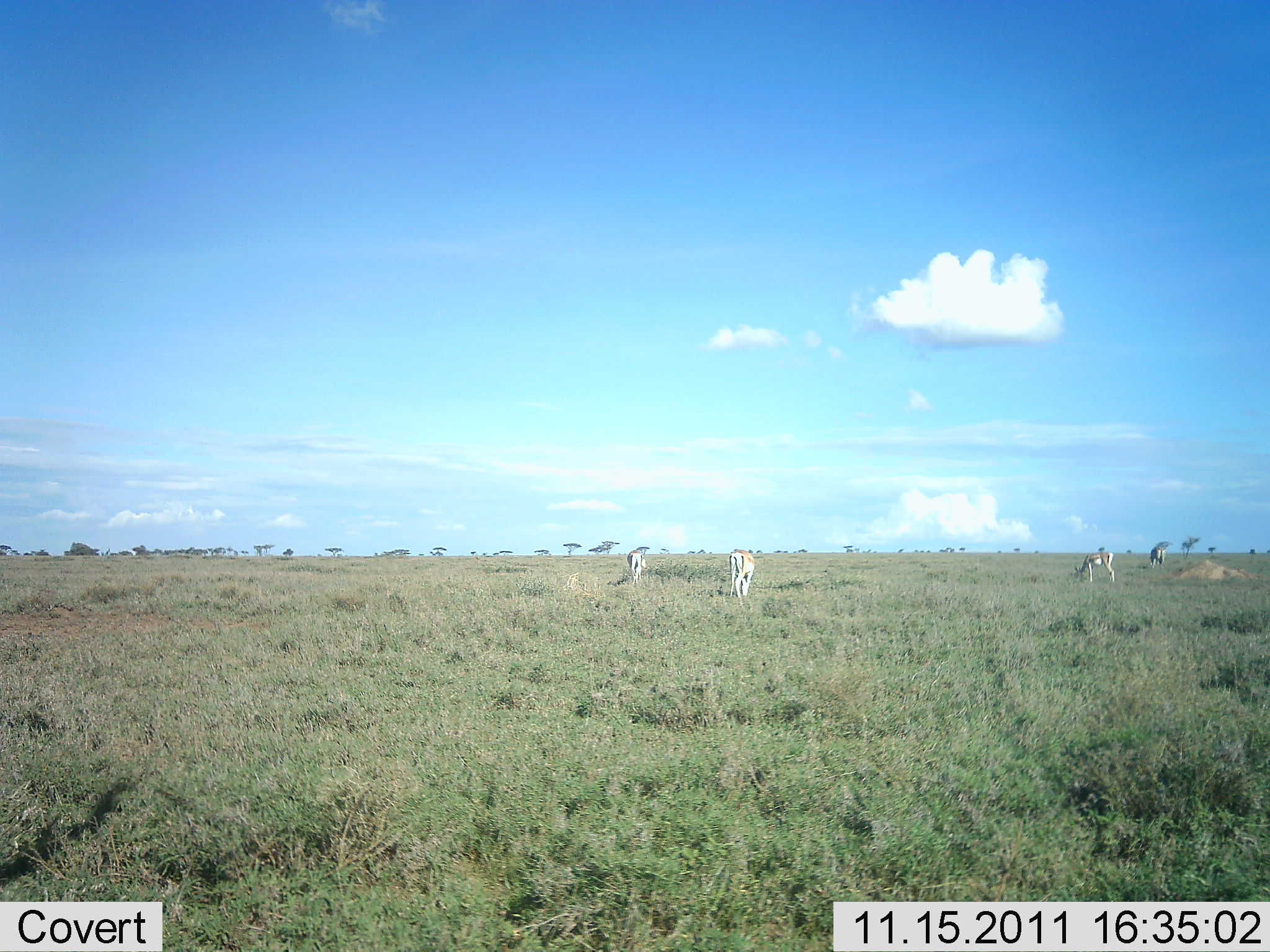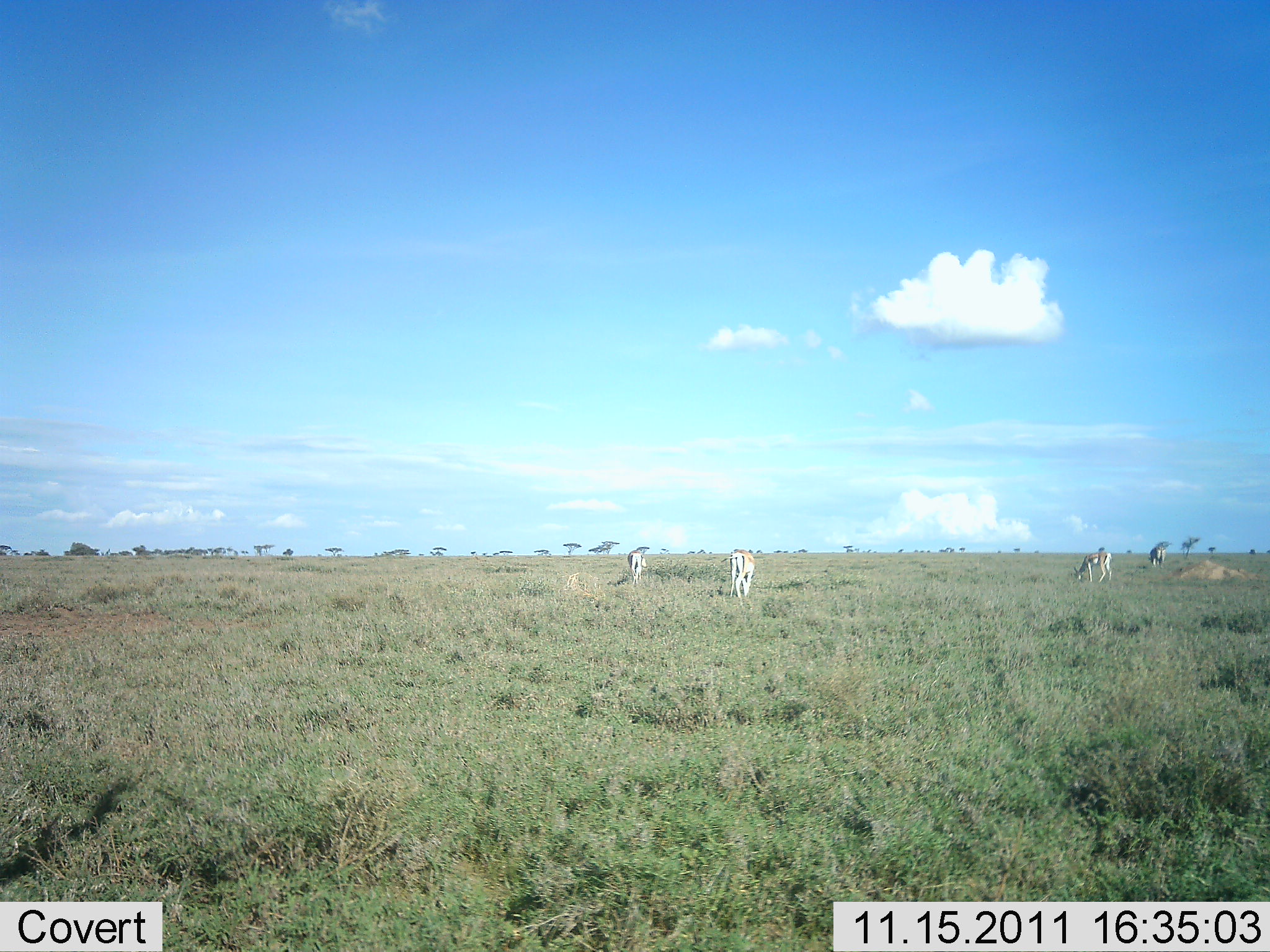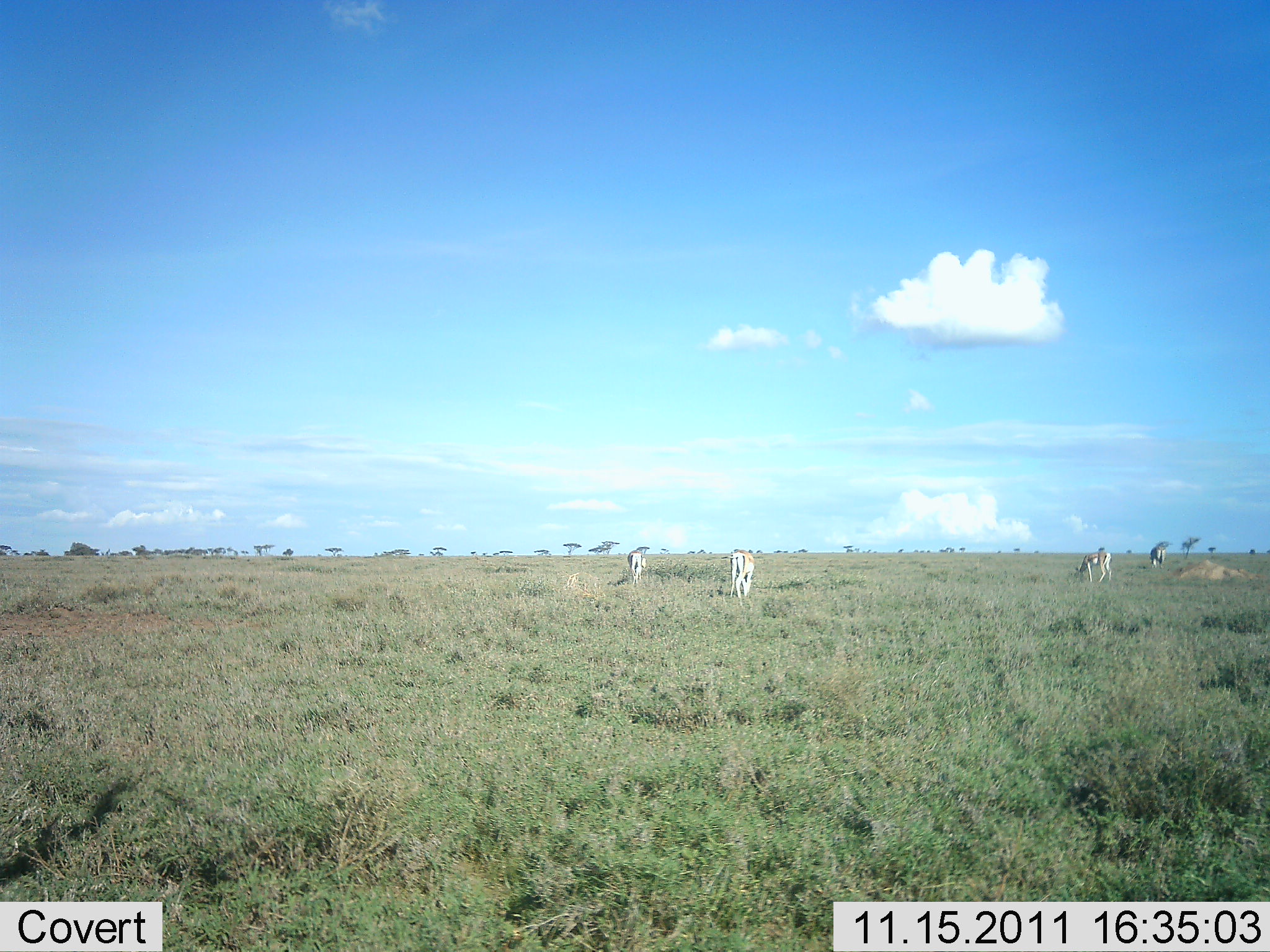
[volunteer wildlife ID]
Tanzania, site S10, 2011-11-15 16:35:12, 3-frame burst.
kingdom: Animalia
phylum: Chordata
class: Mammalia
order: Artiodactyla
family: Bovidae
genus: Nanger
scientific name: Nanger granti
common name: grant's gazelle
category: gazellegrants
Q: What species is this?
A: Gazellegrants (grant's gazelle) (Nanger granti).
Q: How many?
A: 4.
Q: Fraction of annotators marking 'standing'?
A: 10%.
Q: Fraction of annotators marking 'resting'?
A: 0%.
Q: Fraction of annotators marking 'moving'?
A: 0%.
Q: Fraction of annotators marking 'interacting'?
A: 0%.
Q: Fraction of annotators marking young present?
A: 0%.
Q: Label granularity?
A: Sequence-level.